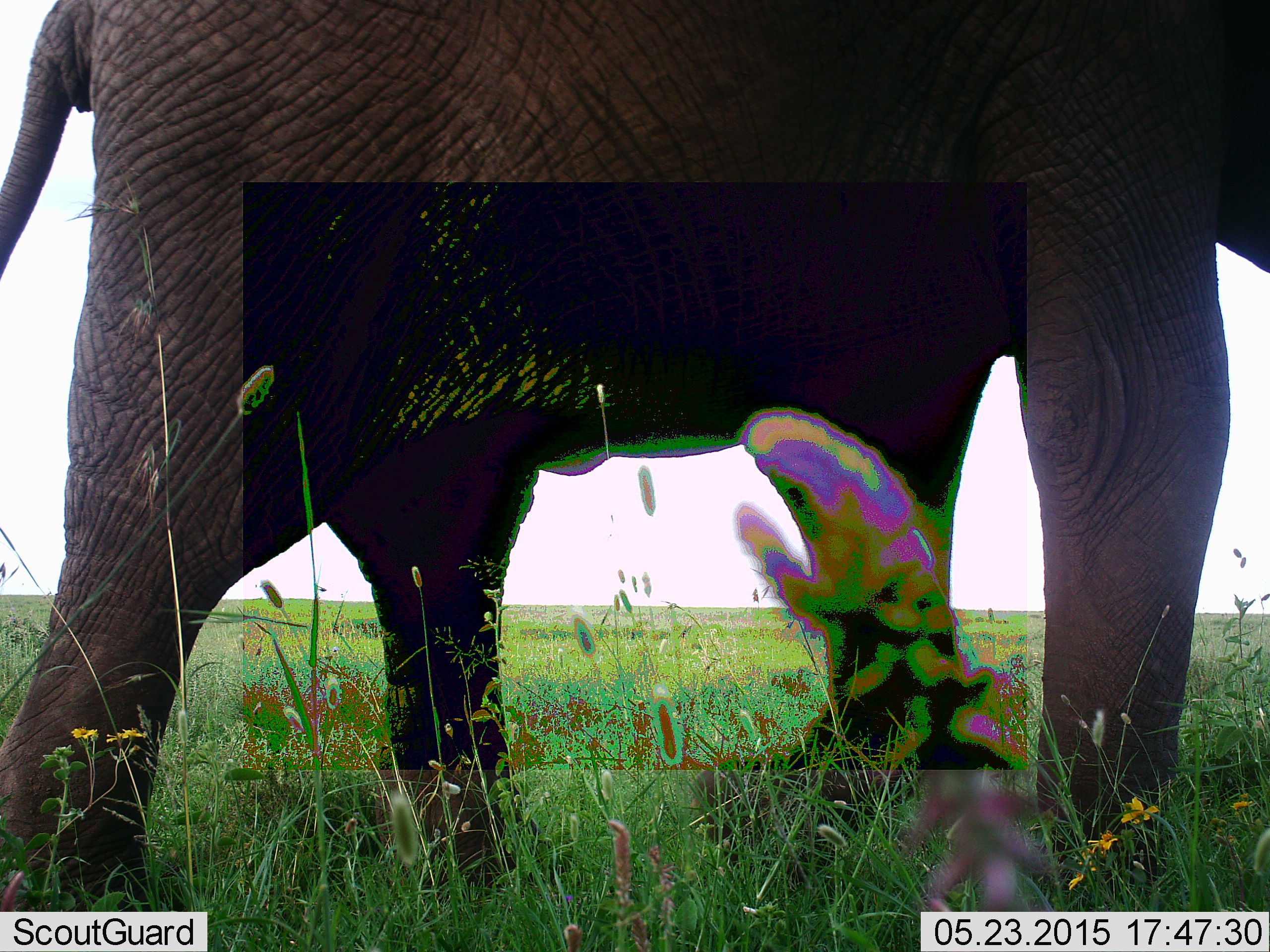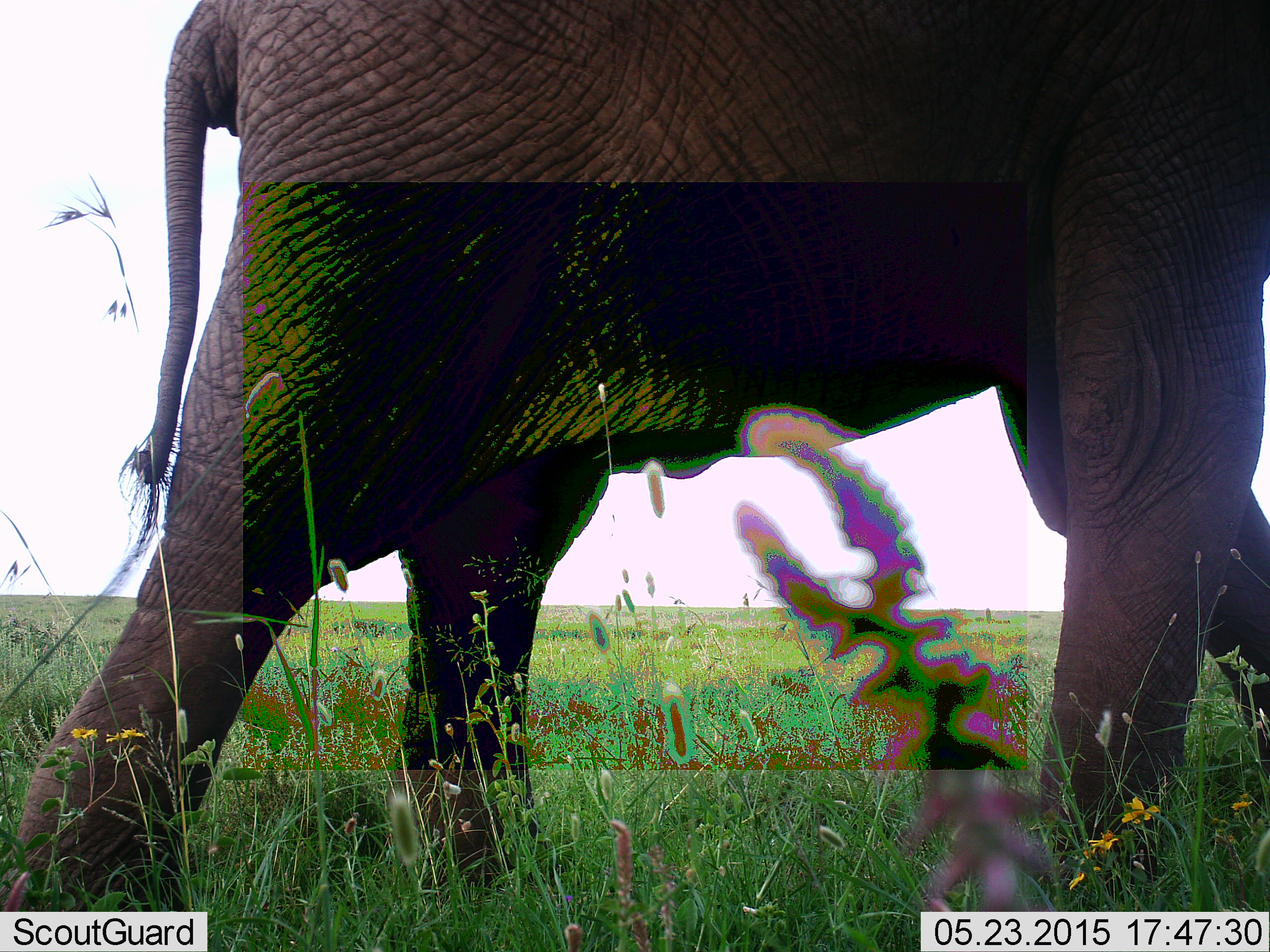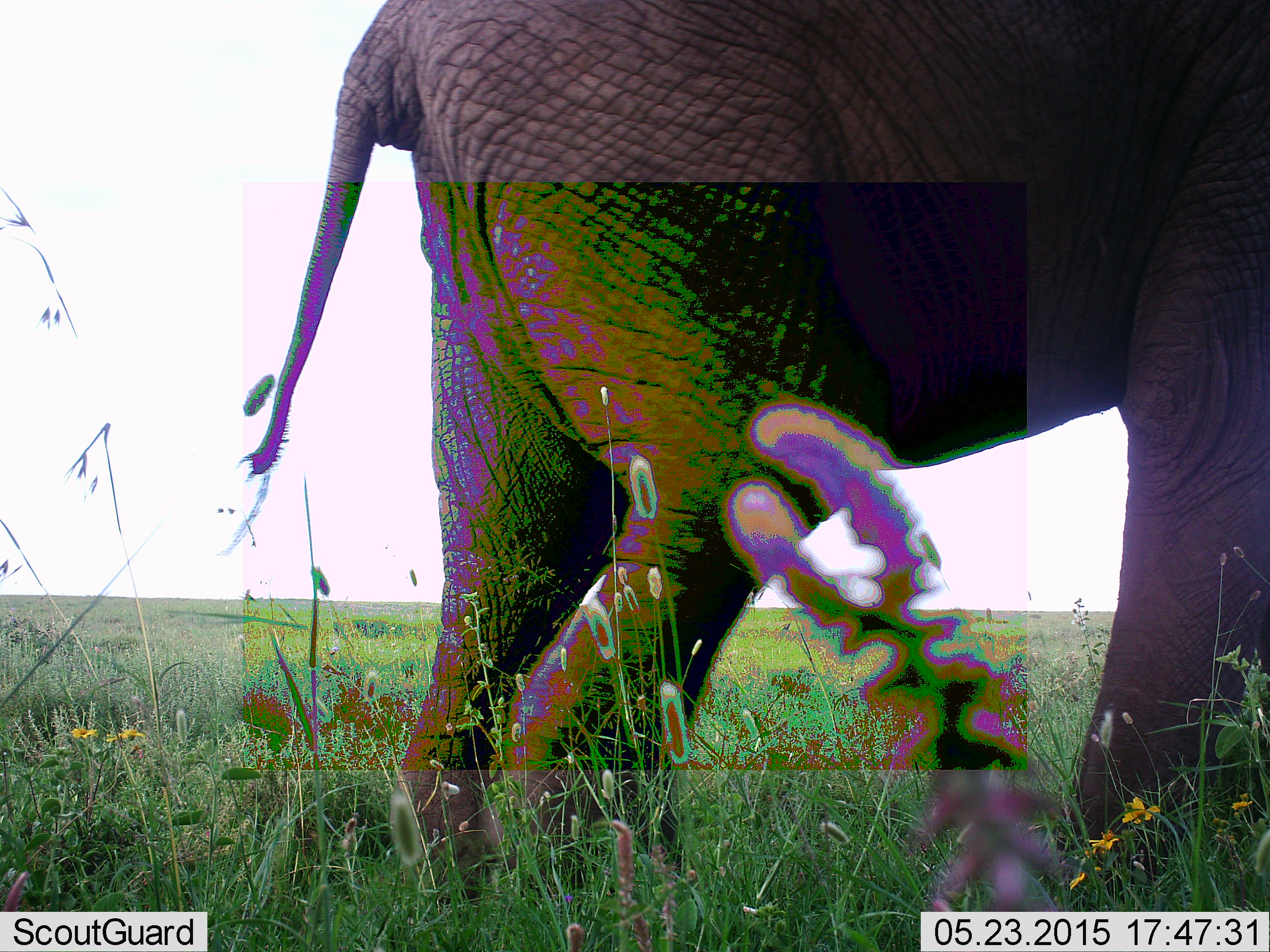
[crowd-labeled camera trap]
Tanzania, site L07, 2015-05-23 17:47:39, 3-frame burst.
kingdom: Animalia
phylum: Chordata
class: Mammalia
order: Proboscidea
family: Elephantidae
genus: Loxodonta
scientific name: Loxodonta africana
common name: african bush elephant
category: elephant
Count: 1.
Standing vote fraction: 10%.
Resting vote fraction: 0%.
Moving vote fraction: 90%.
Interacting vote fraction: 0%.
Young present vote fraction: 0%.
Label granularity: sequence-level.